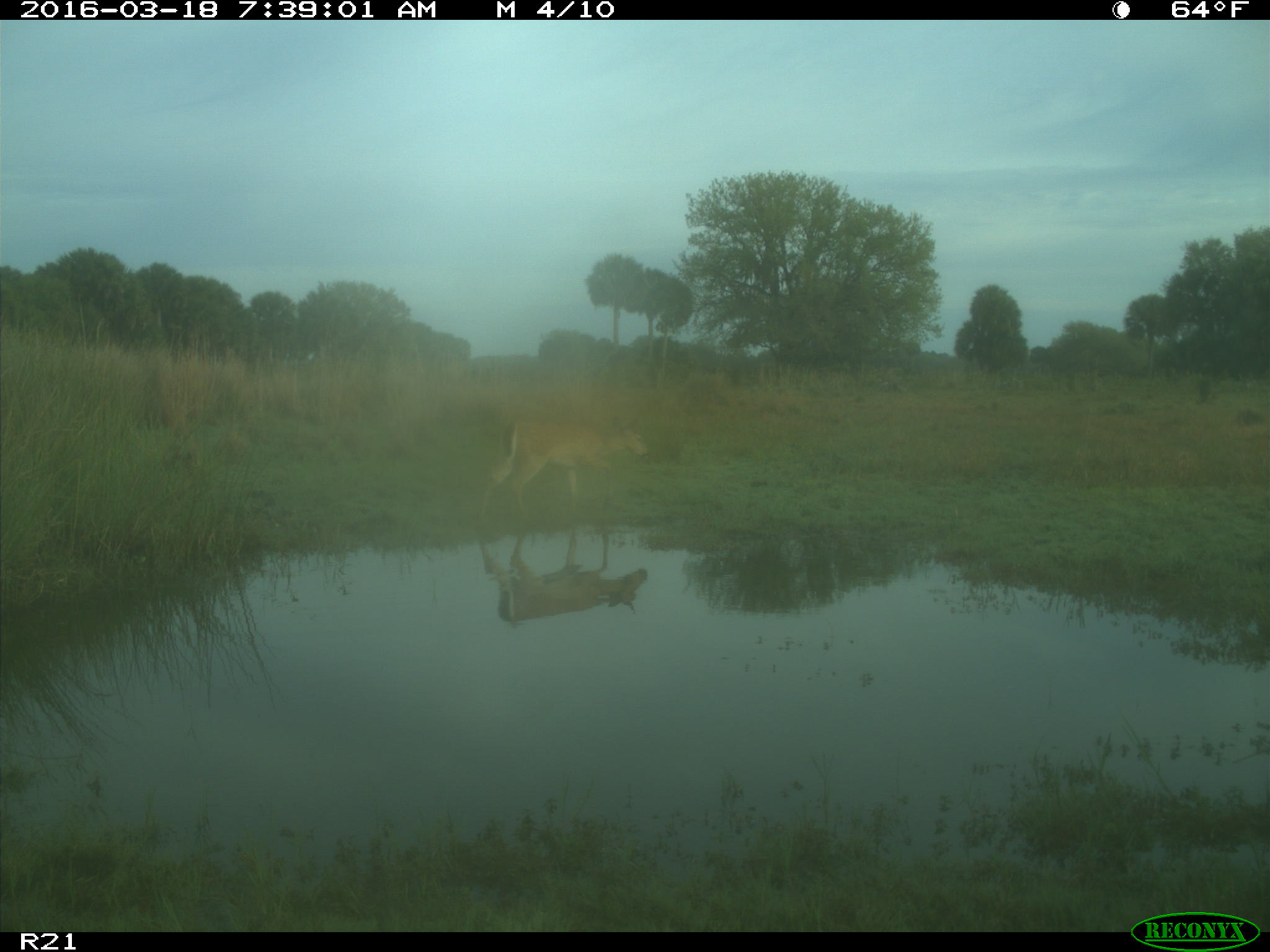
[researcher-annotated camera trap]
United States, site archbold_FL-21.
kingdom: Animalia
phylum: Chordata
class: Mammalia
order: Artiodactyla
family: Cervidae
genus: Odocoileus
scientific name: Odocoileus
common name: deer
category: unidentified deer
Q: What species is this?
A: Unidentified deer (deer) (Odocoileus).